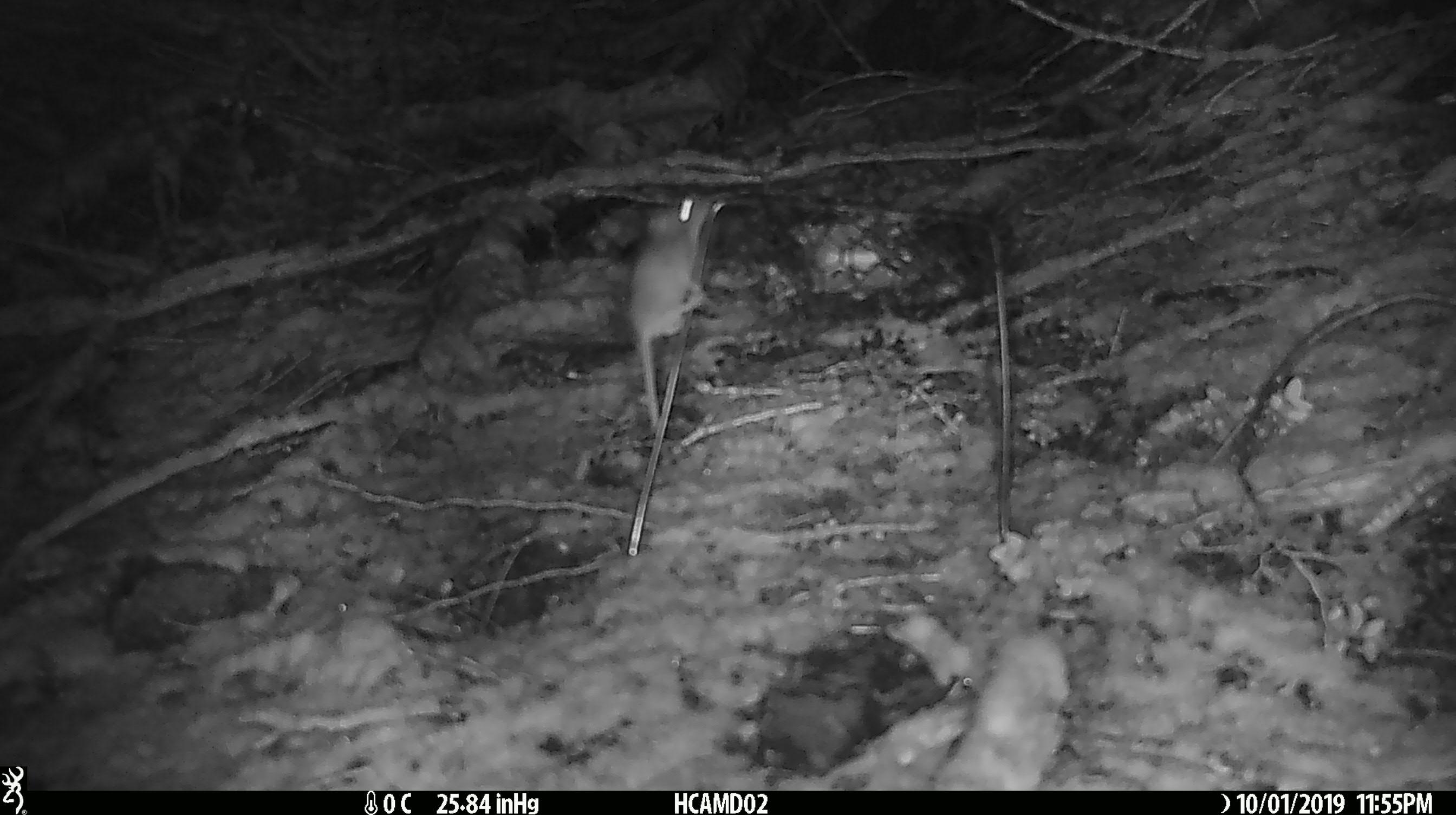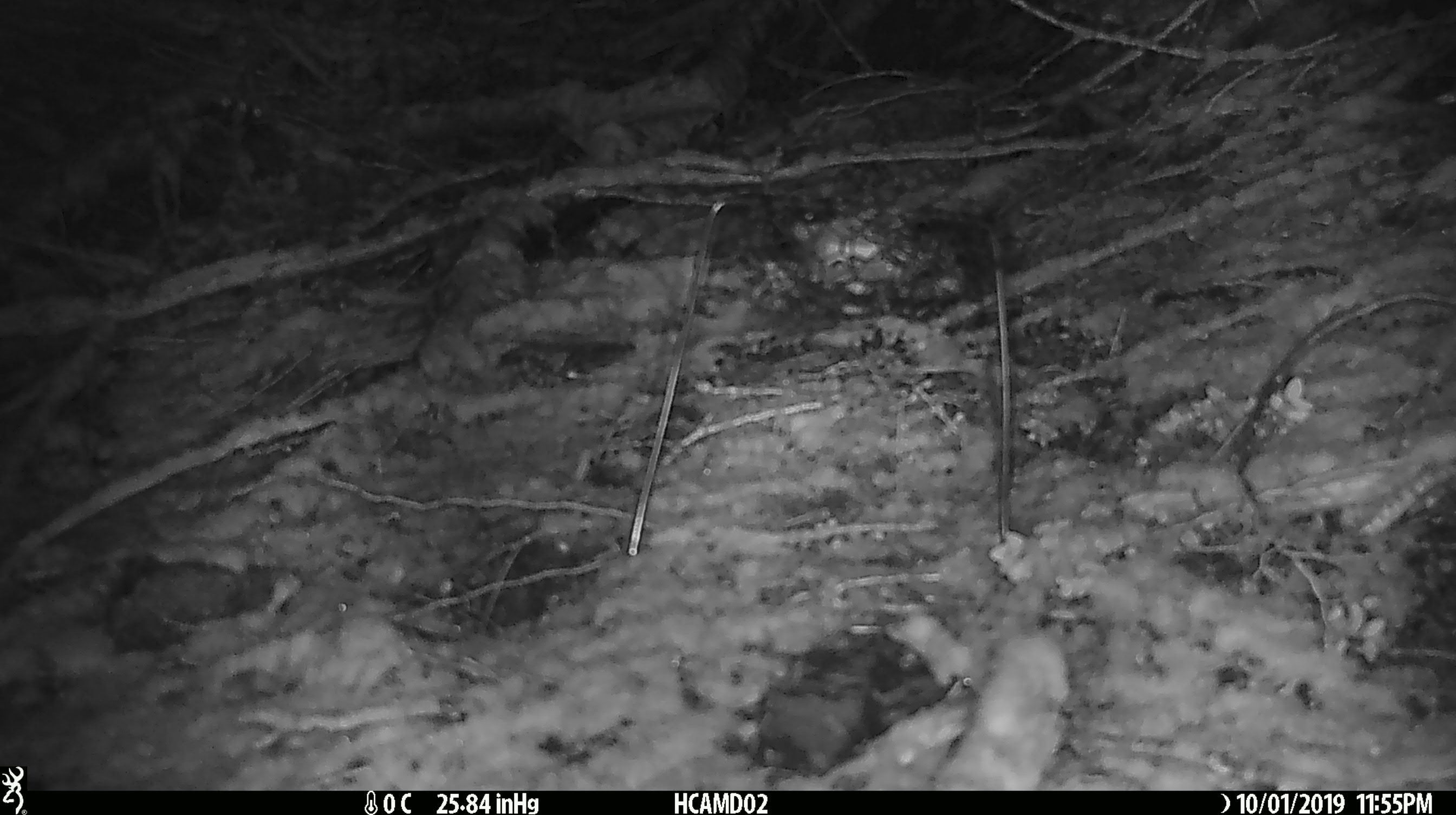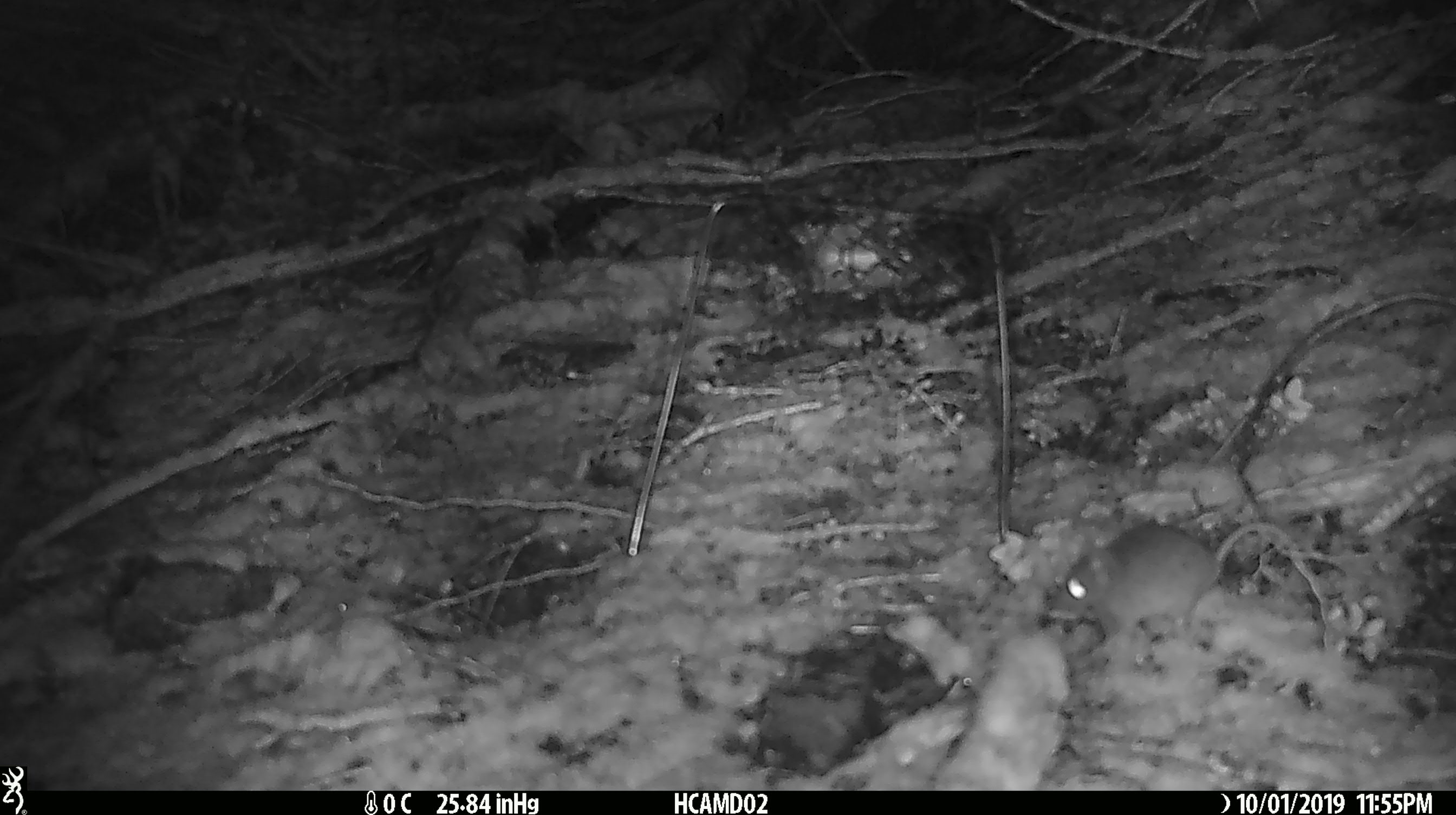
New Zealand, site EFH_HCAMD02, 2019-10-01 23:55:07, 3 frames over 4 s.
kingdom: Animalia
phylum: Chordata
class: Mammalia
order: Rodentia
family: Muridae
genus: Mus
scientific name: Mus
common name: mouse